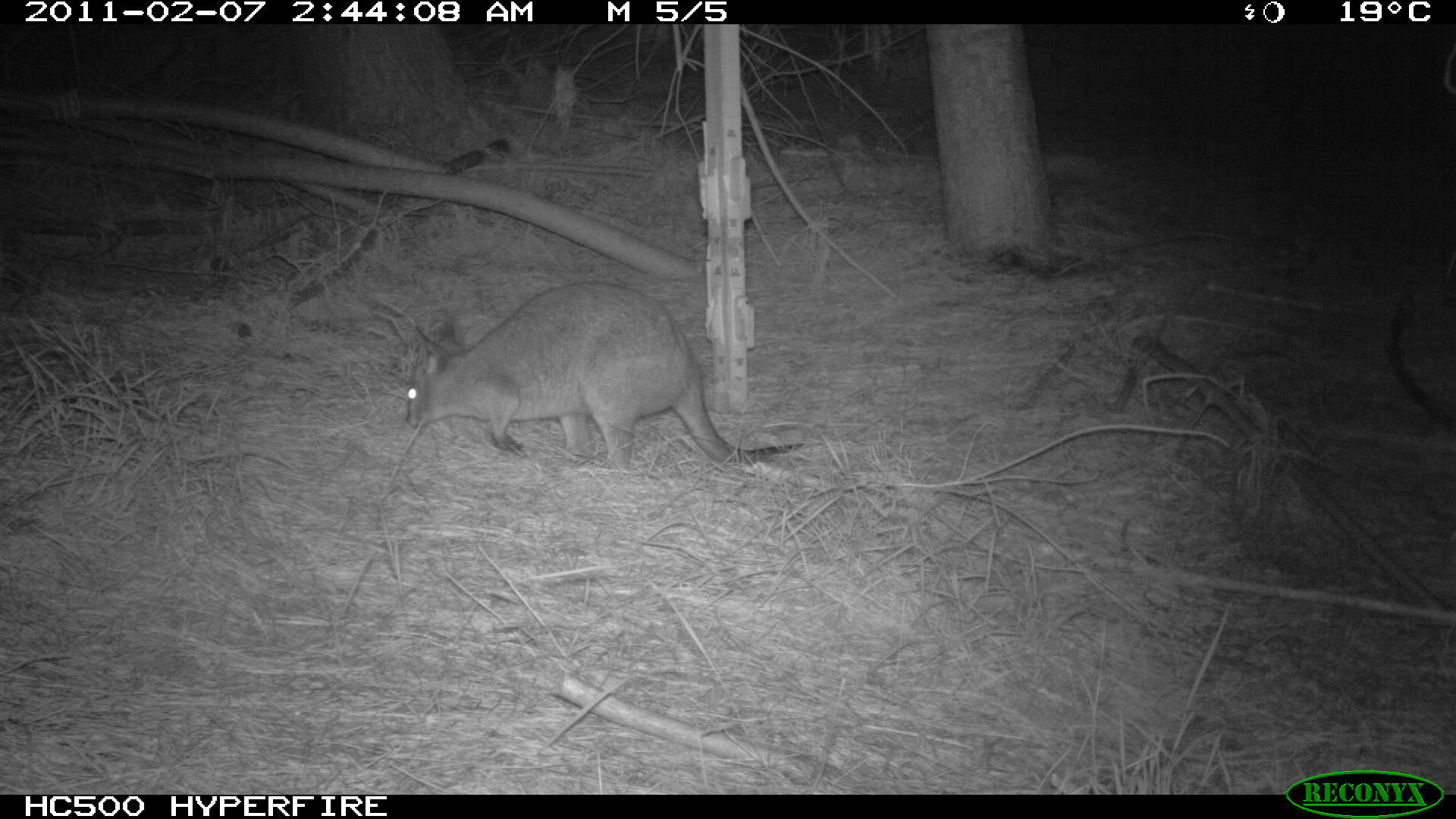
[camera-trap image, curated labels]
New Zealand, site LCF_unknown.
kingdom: Animalia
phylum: Chordata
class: Mammalia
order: Diprotodontia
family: Macropodidae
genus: Notamacropus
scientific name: Notamacropus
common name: wallaby